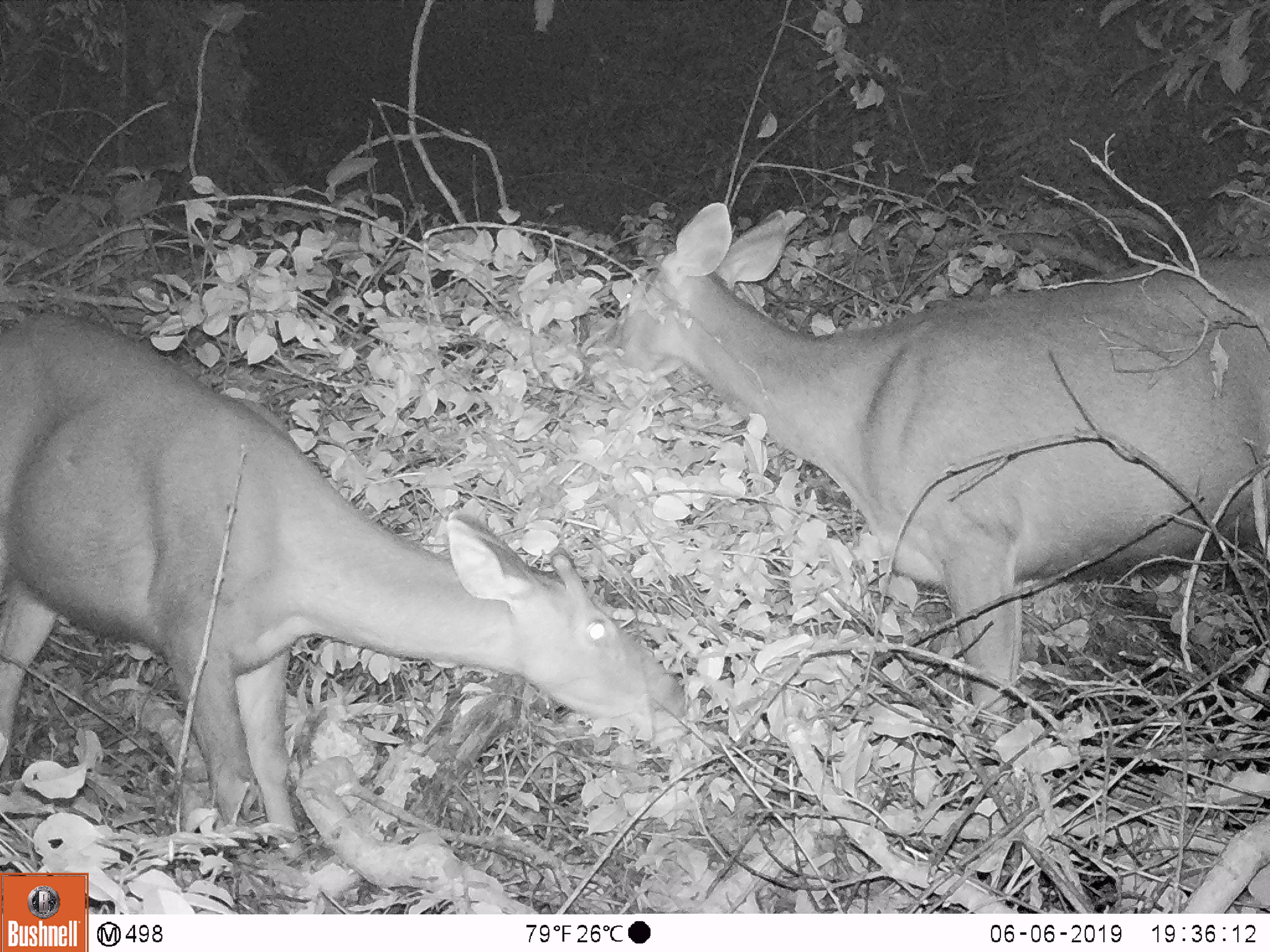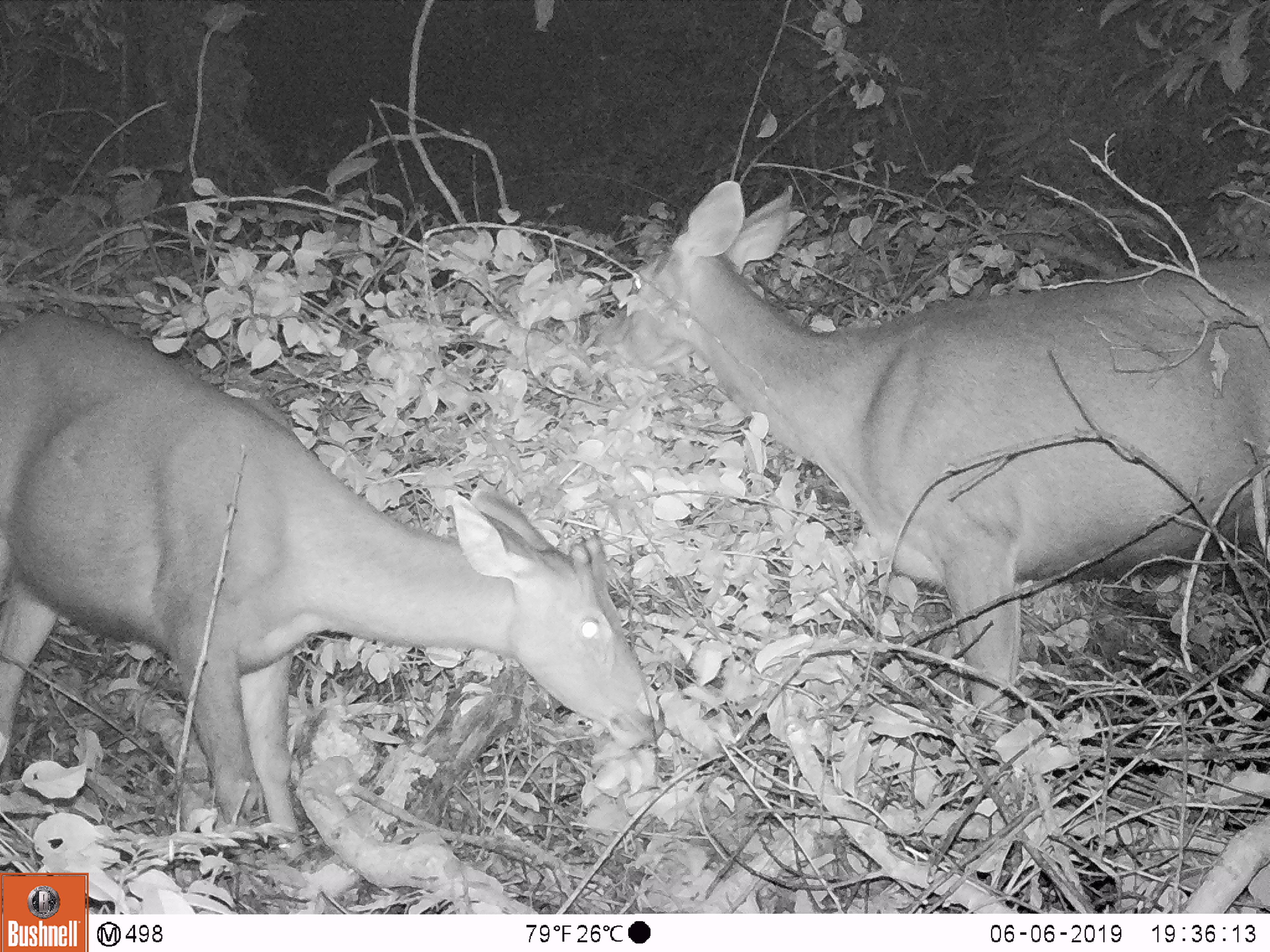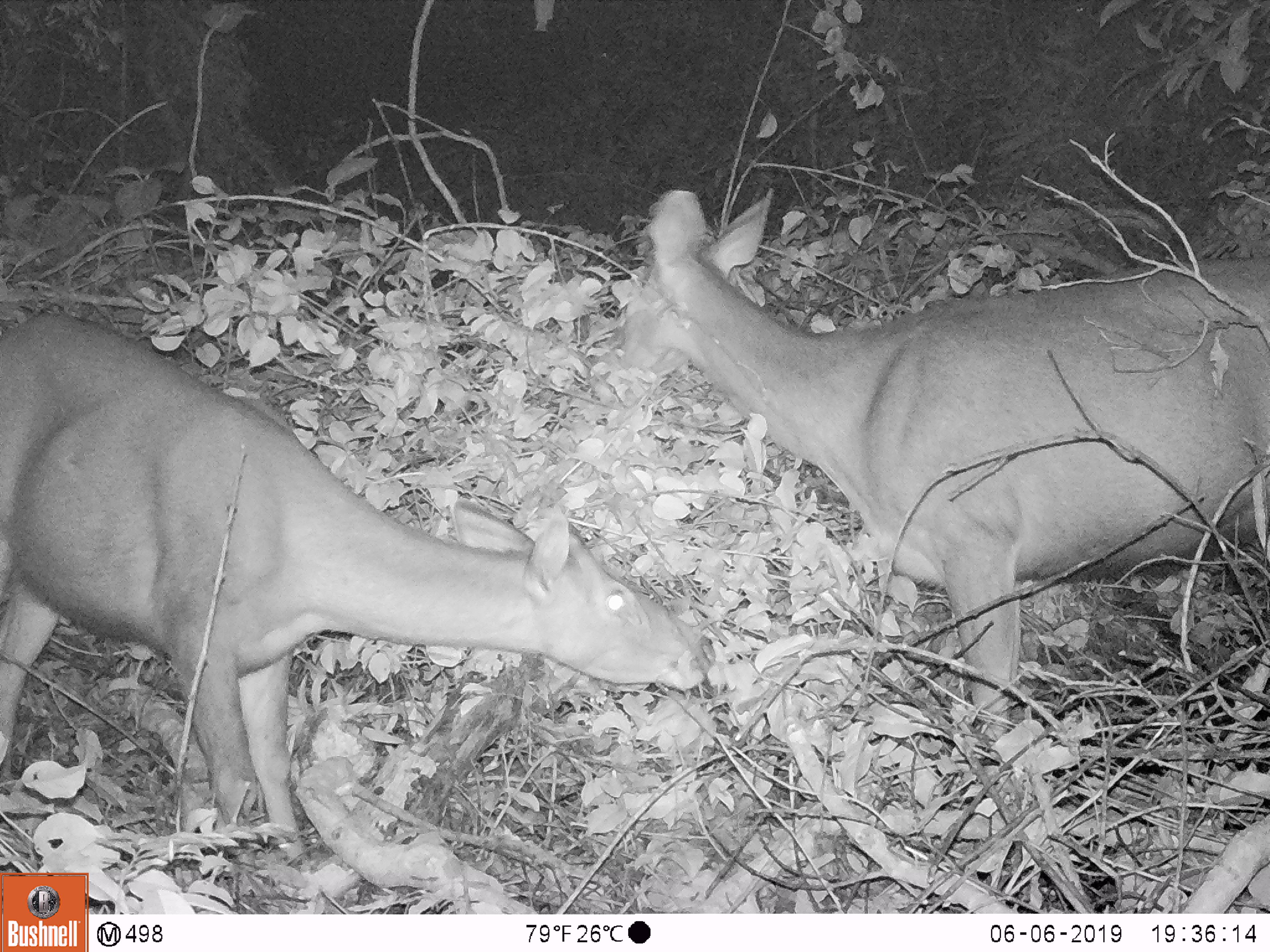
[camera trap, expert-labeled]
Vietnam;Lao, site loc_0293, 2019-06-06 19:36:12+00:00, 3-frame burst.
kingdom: Animalia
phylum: Chordata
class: Mammalia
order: Artiodactyla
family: Cervidae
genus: Rusa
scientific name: Rusa unicolor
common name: sambar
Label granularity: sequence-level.